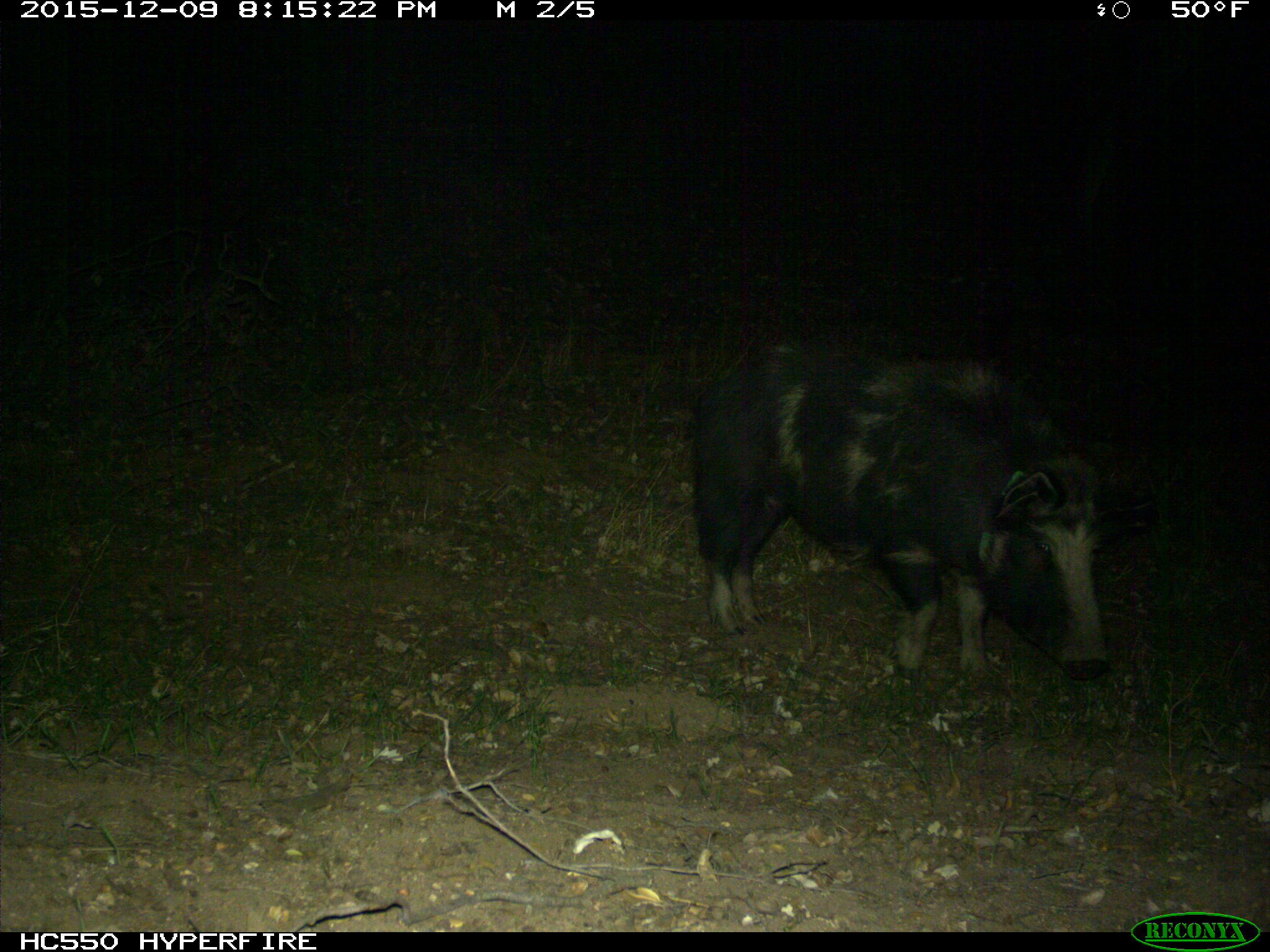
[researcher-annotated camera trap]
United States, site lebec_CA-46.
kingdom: Animalia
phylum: Chordata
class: Mammalia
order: Artiodactyla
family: Suidae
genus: Sus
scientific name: Sus scrofa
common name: wild boar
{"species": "Sus scrofa (wild boar)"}